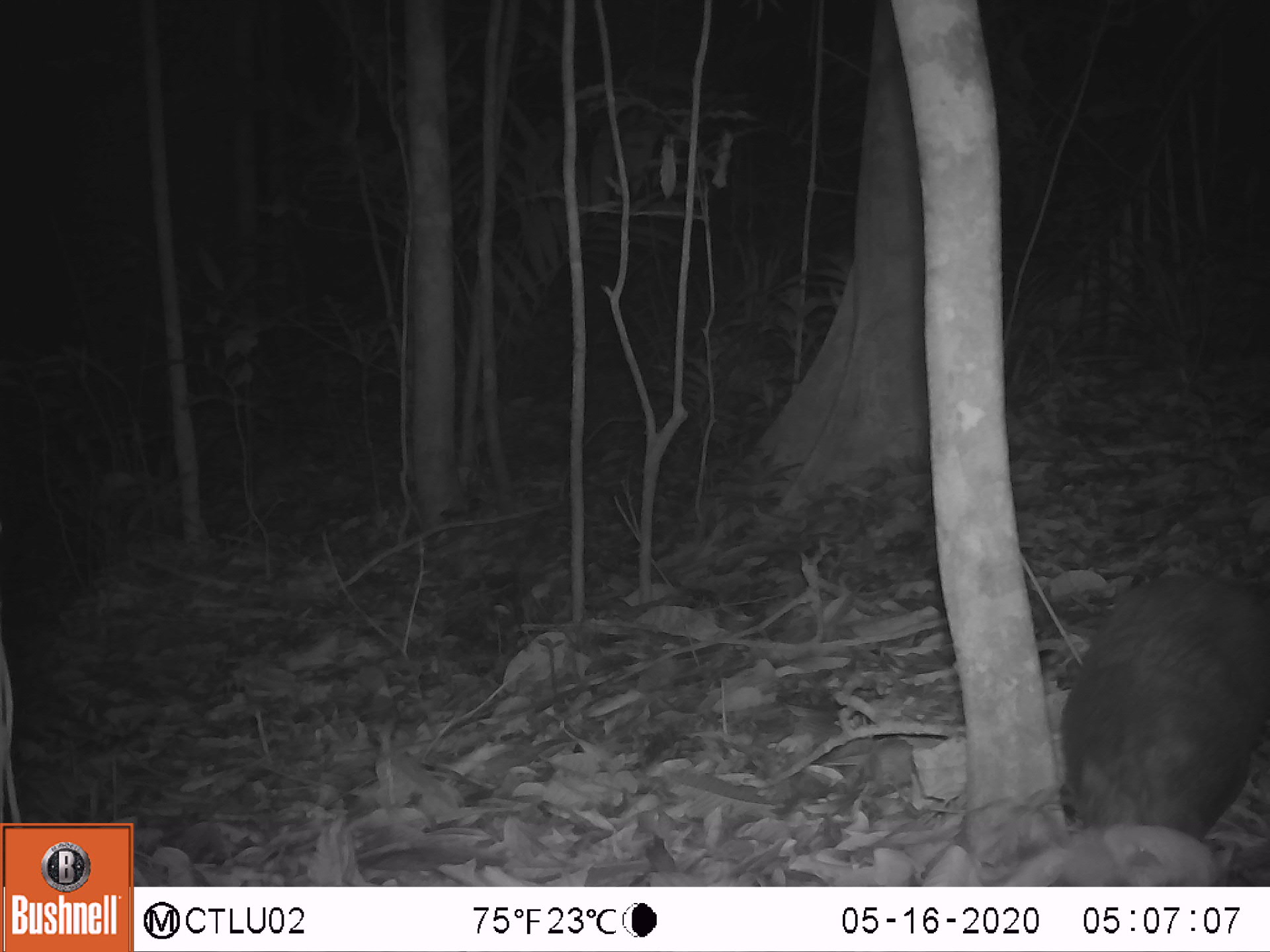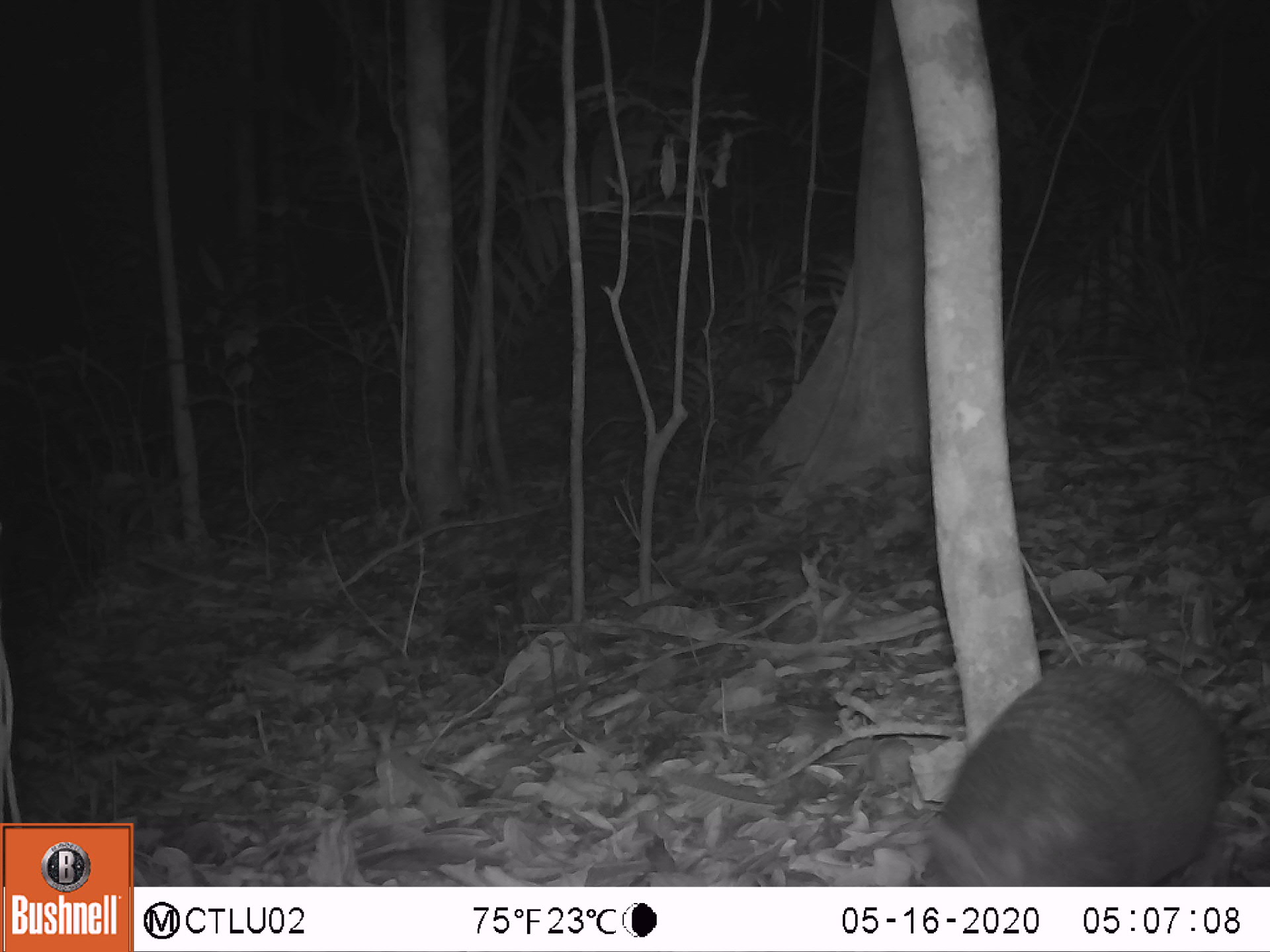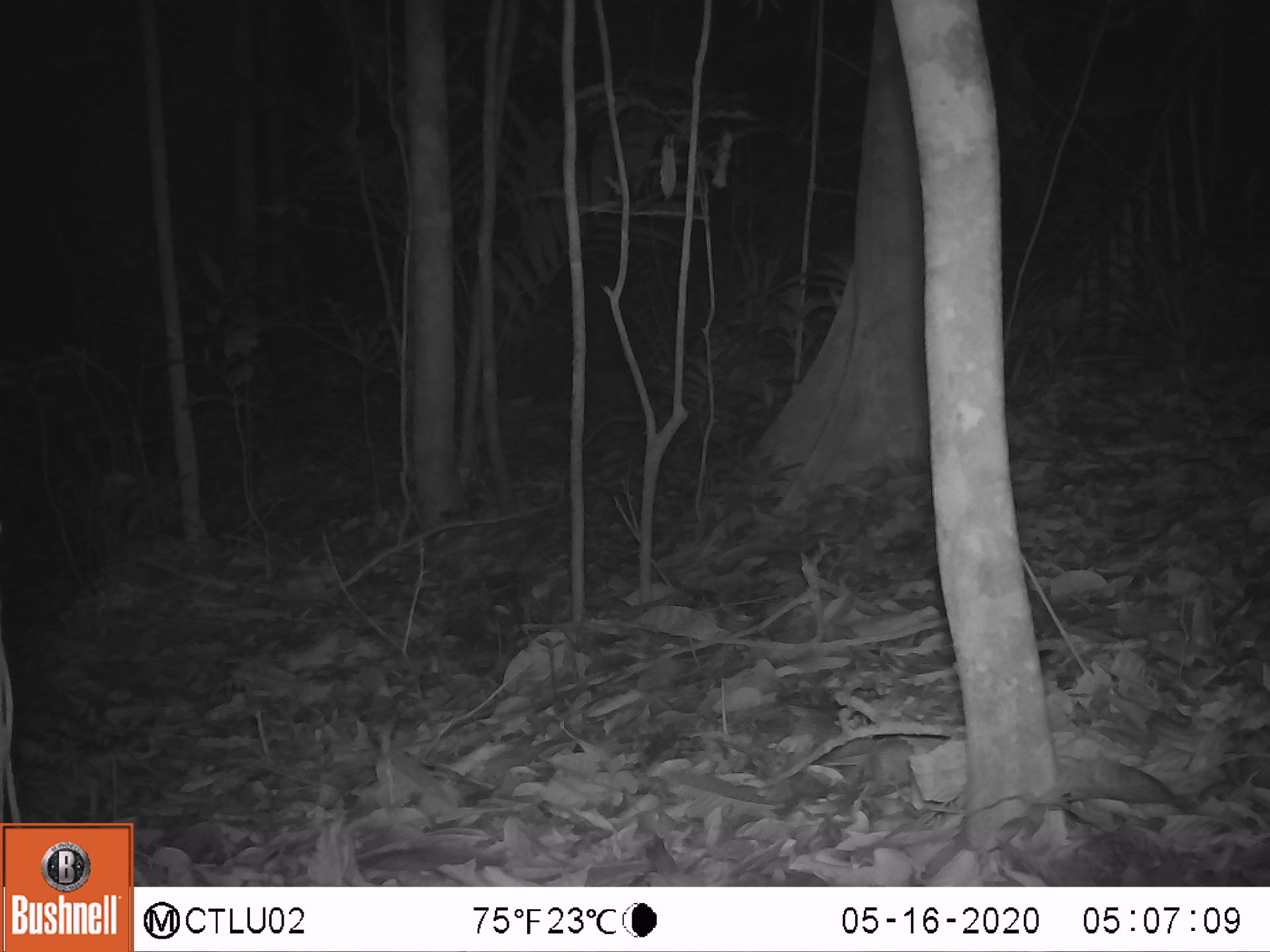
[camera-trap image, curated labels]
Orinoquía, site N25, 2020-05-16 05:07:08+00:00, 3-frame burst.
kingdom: Animalia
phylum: Chordata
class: Mammalia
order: Cingulata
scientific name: Cingulata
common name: armadillo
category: unknown armadillo